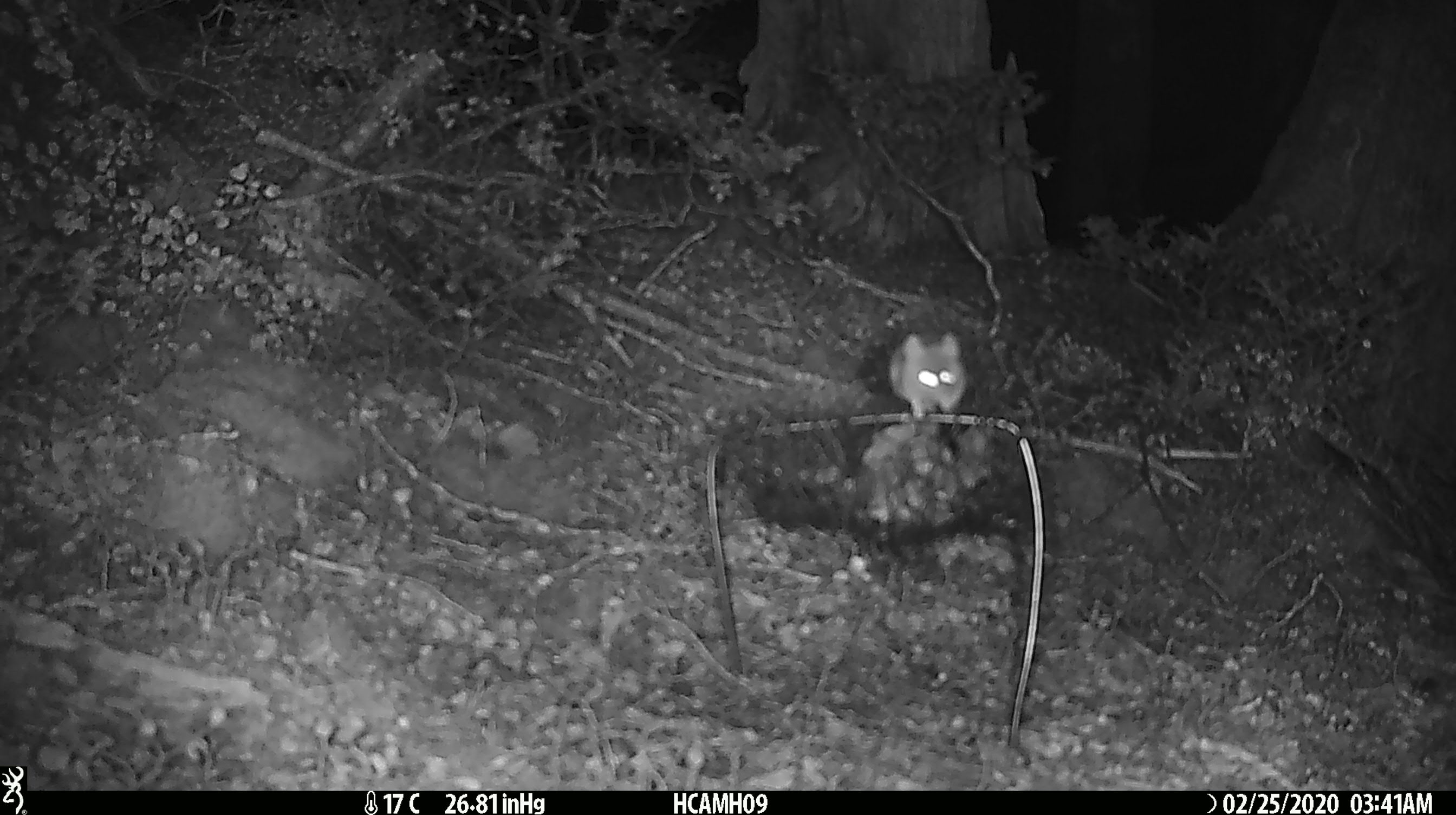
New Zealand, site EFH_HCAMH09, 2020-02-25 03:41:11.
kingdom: Animalia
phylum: Chordata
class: Mammalia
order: Rodentia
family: Muridae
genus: Mus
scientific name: Mus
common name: mouse